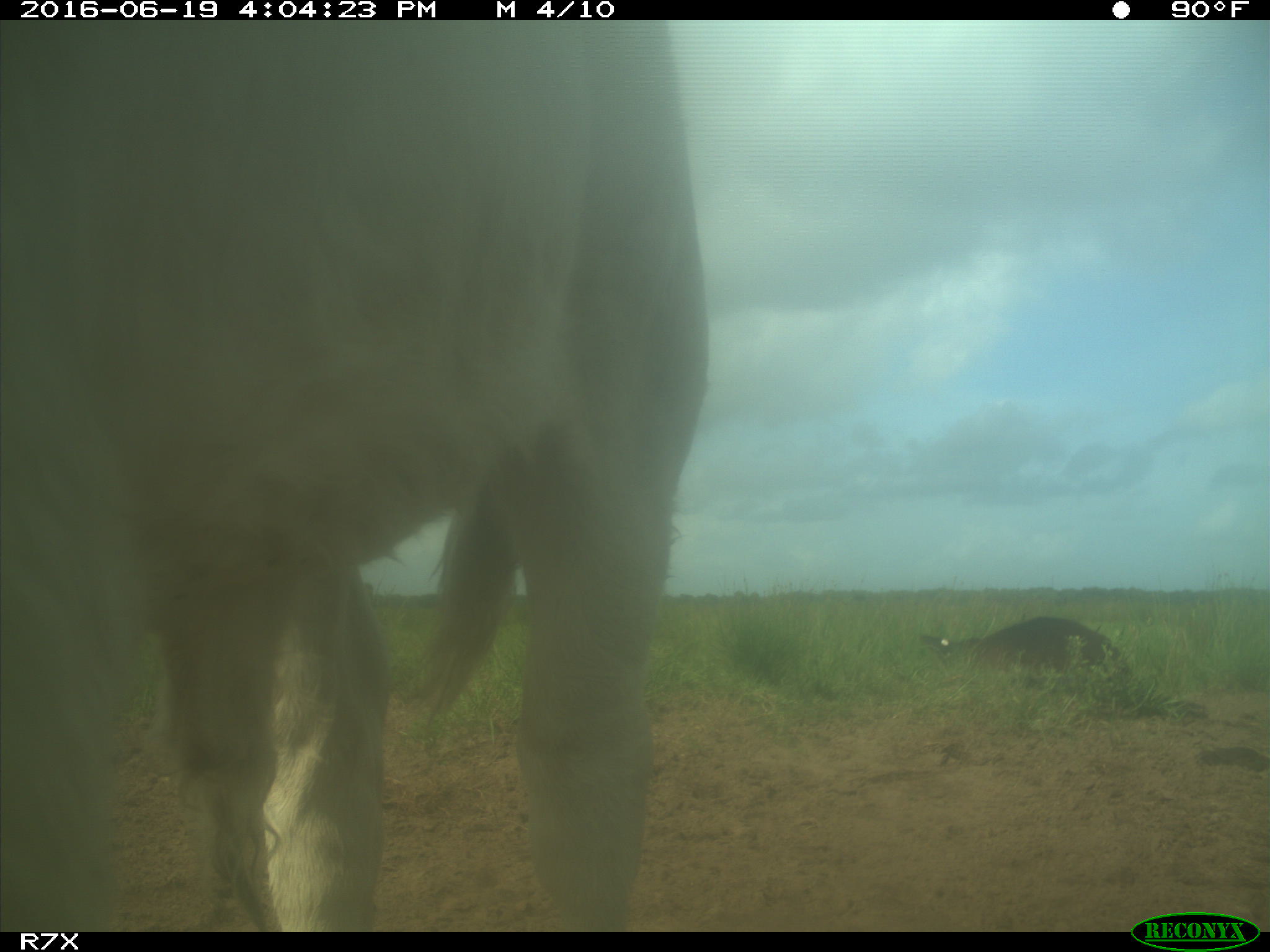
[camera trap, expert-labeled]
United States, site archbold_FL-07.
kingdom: Animalia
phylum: Chordata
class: Mammalia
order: Artiodactyla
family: Bovidae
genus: Bos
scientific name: Bos taurus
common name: domestic cow